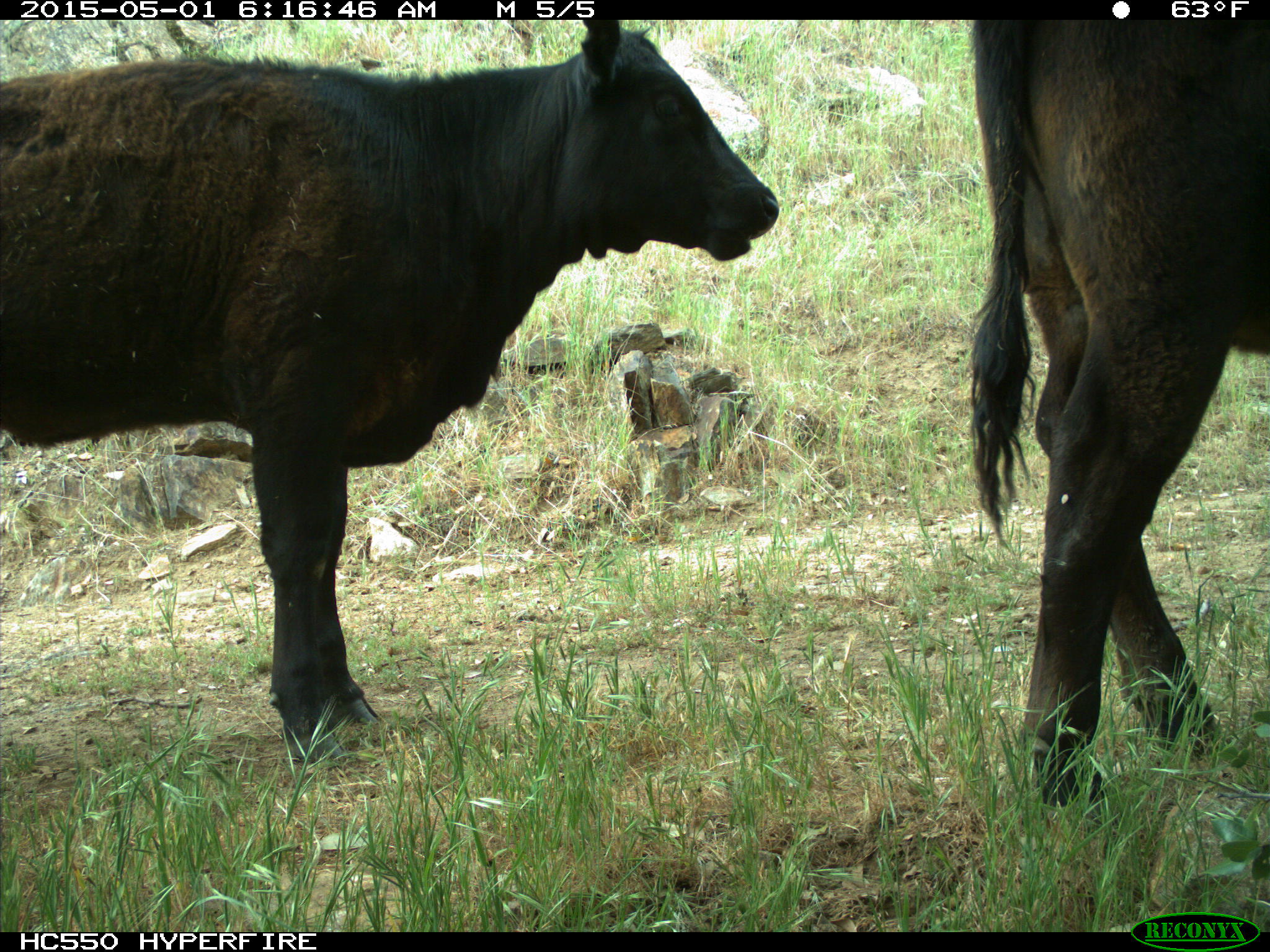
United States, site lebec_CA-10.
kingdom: Animalia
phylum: Chordata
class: Mammalia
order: Artiodactyla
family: Bovidae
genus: Bos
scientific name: Bos taurus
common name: domestic cow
Bos taurus (domestic cow).